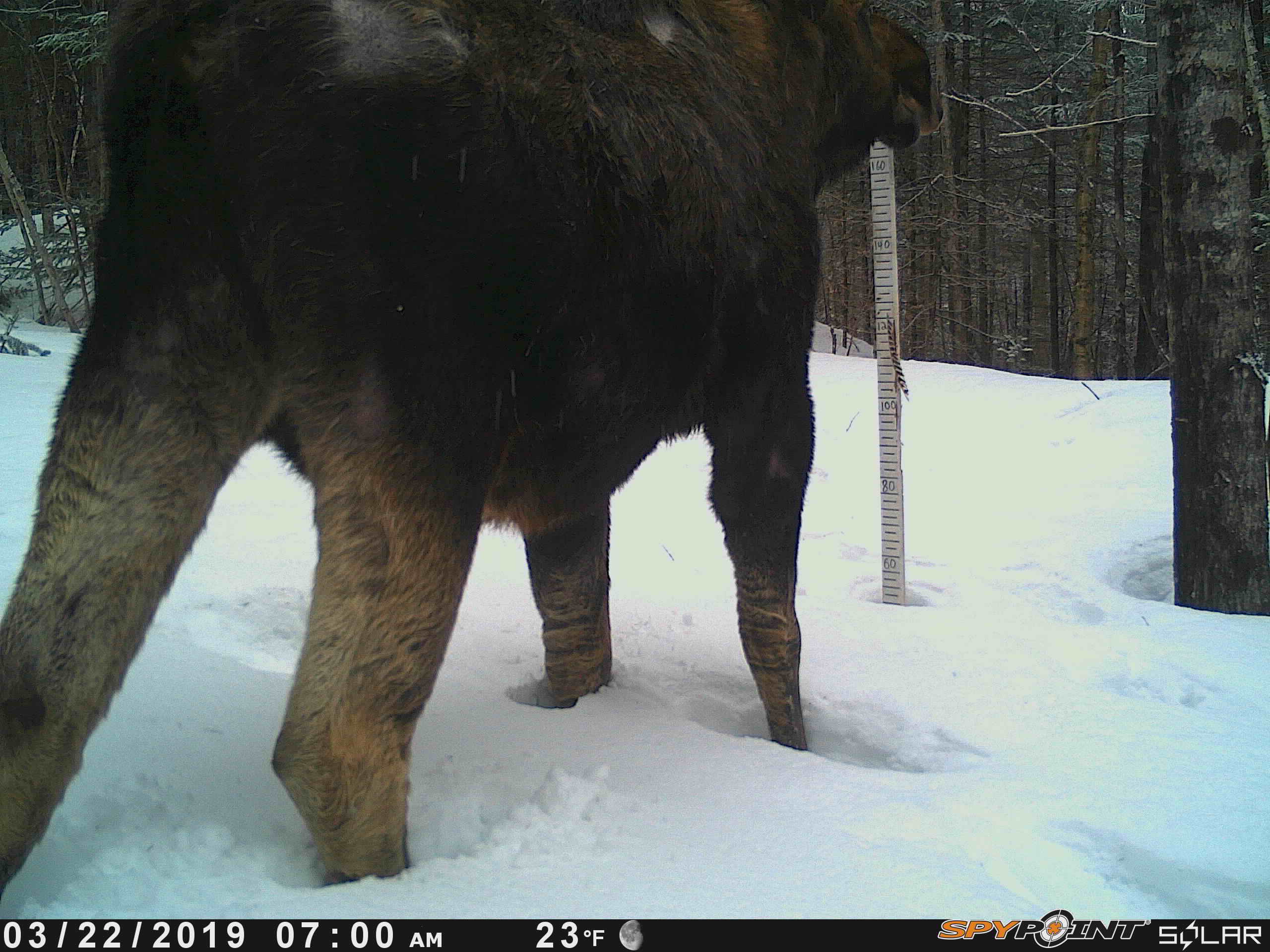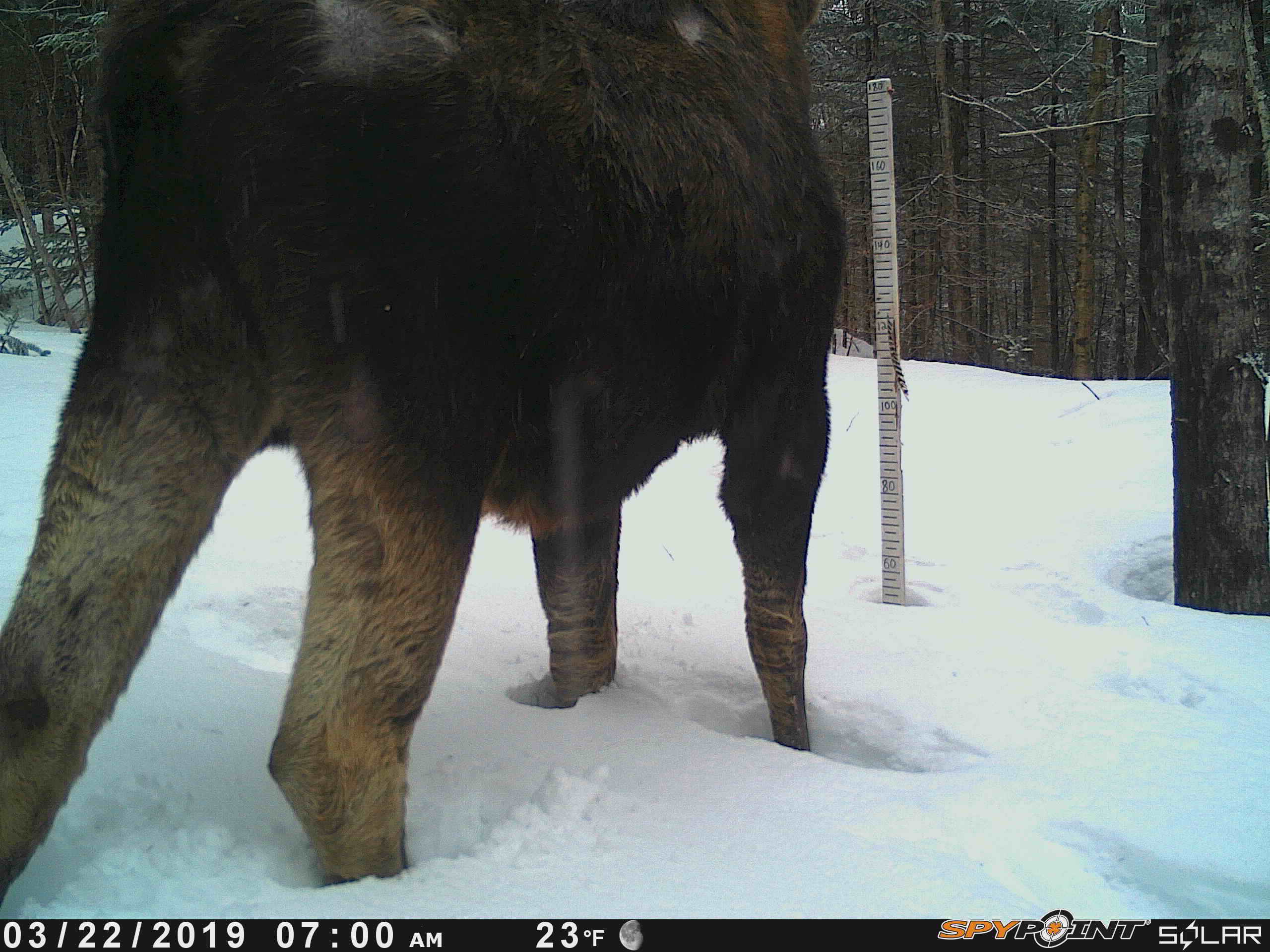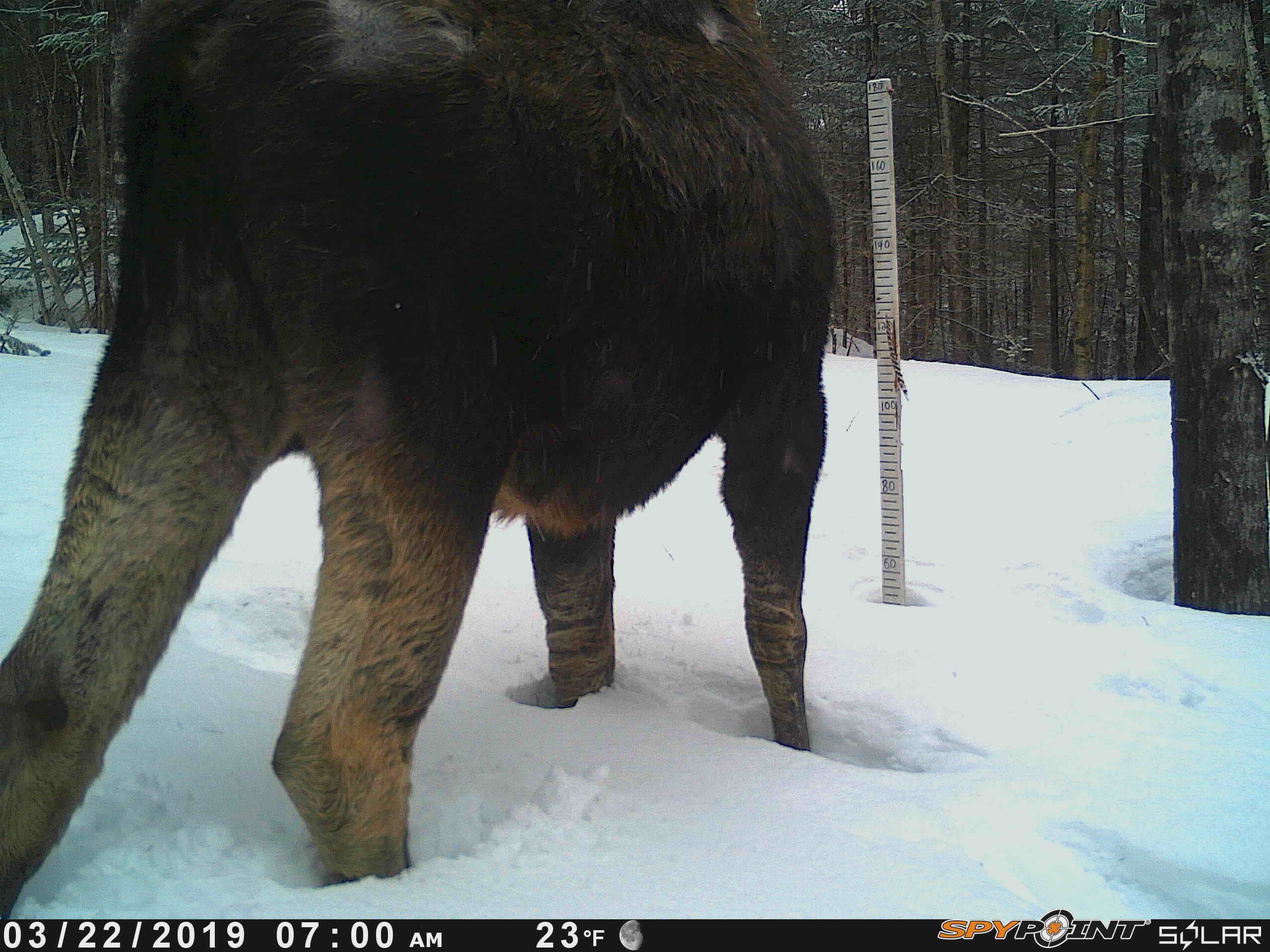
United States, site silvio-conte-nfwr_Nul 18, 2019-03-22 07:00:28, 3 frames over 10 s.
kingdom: Animalia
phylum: Chordata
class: Mammalia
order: Artiodactyla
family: Cervidae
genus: Alces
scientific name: Alces alces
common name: moose